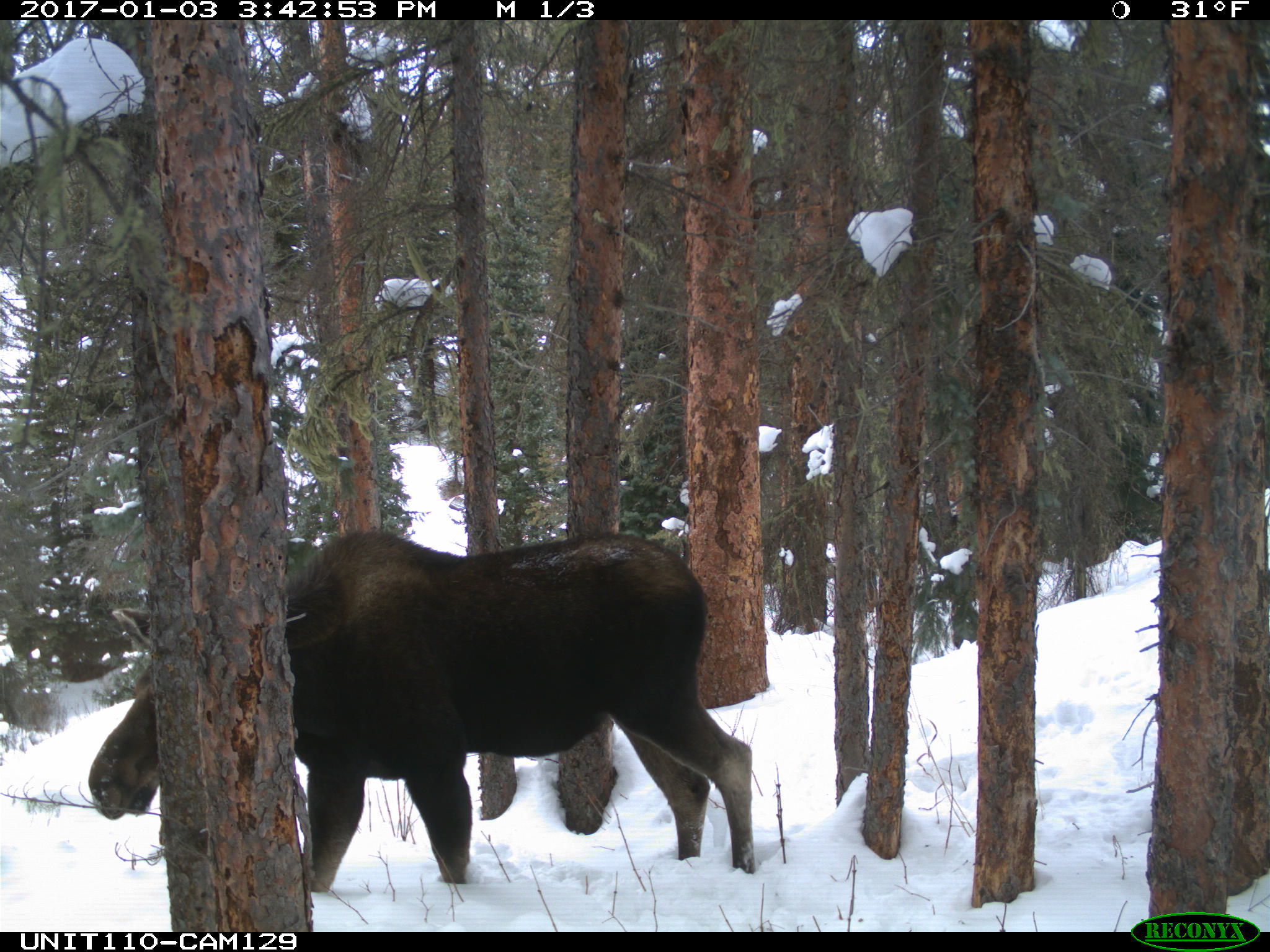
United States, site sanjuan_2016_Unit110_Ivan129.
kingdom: Animalia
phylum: Chordata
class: Mammalia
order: Artiodactyla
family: Cervidae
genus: Alces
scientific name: Alces alces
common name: moose